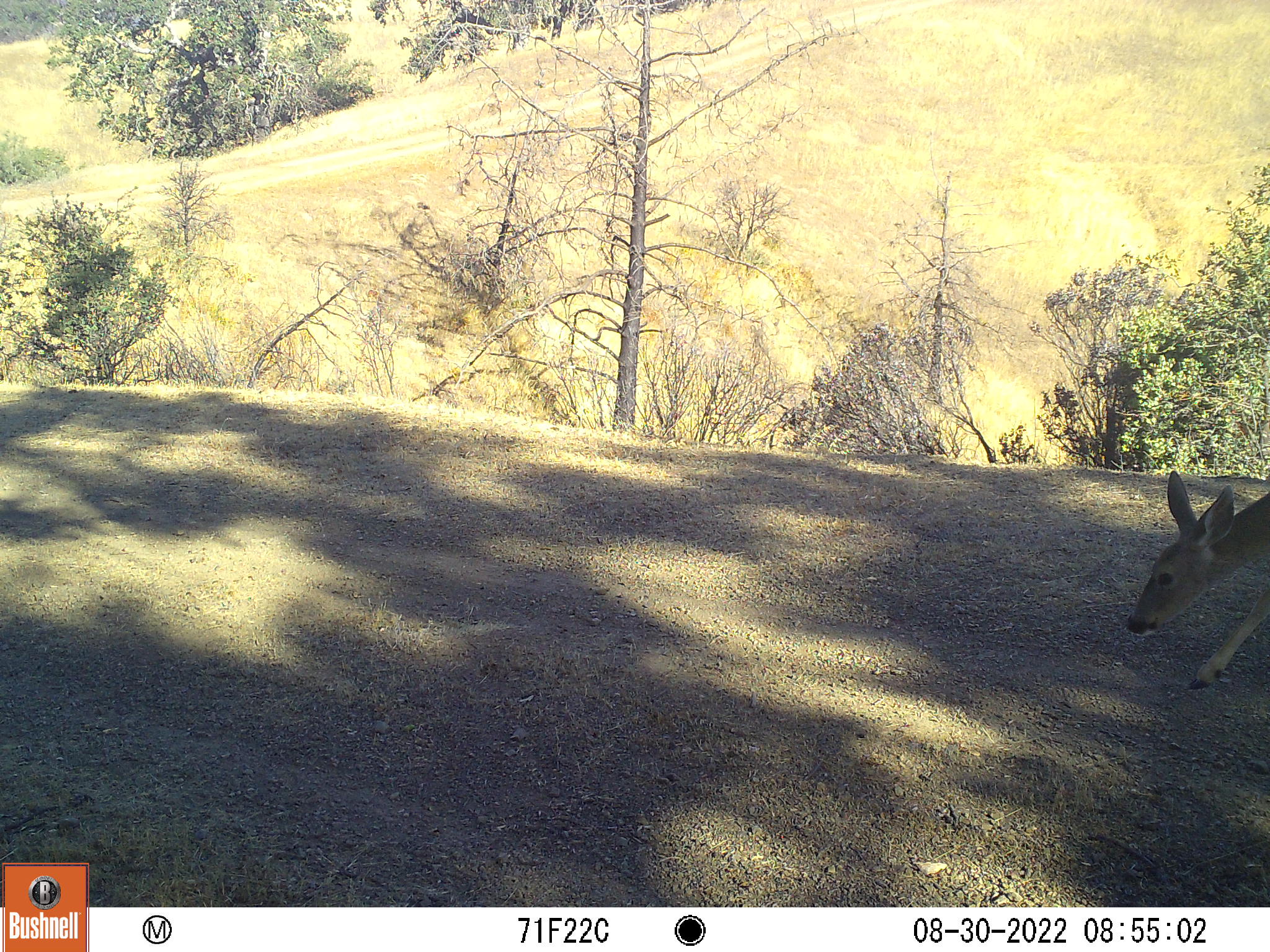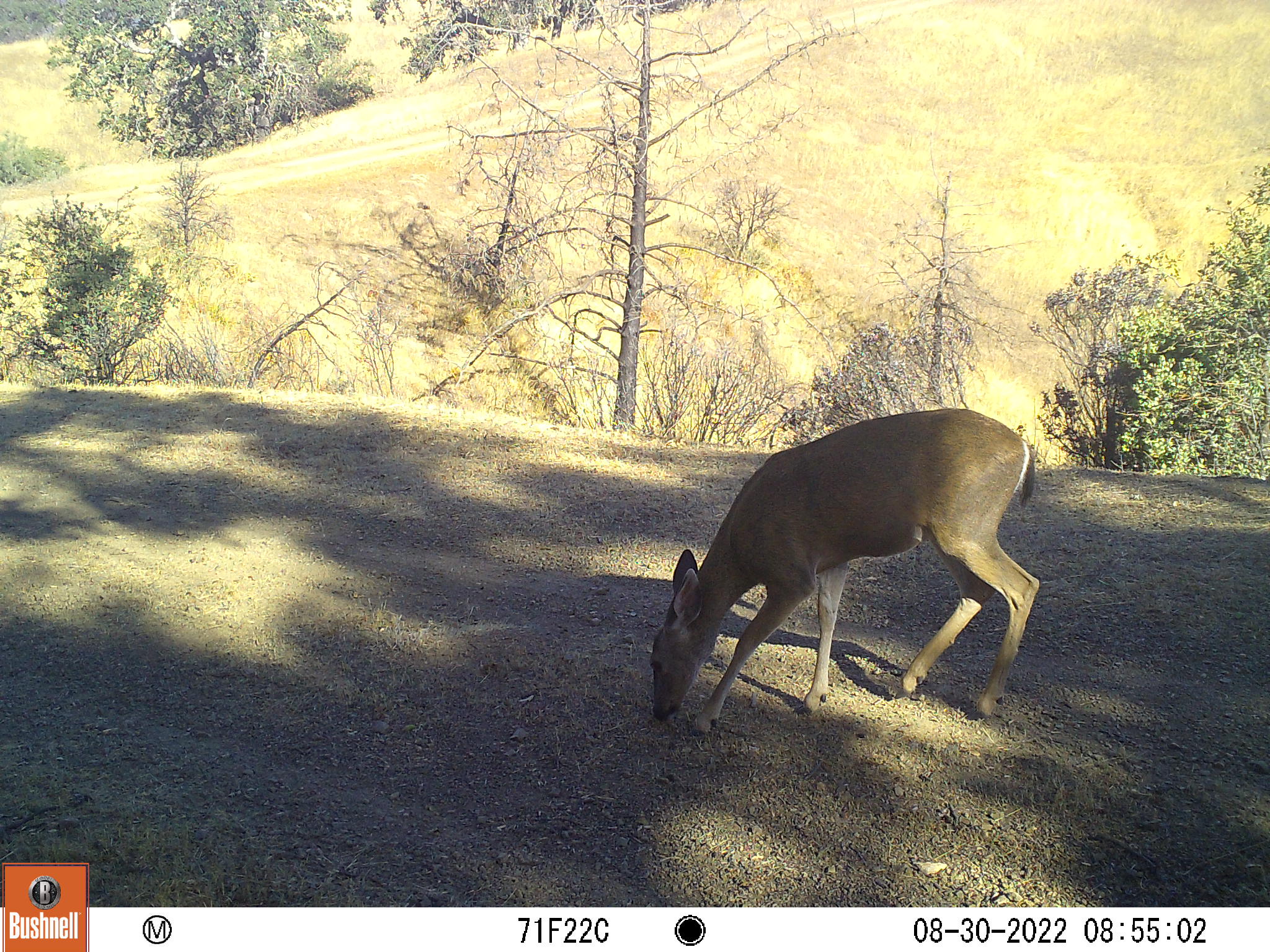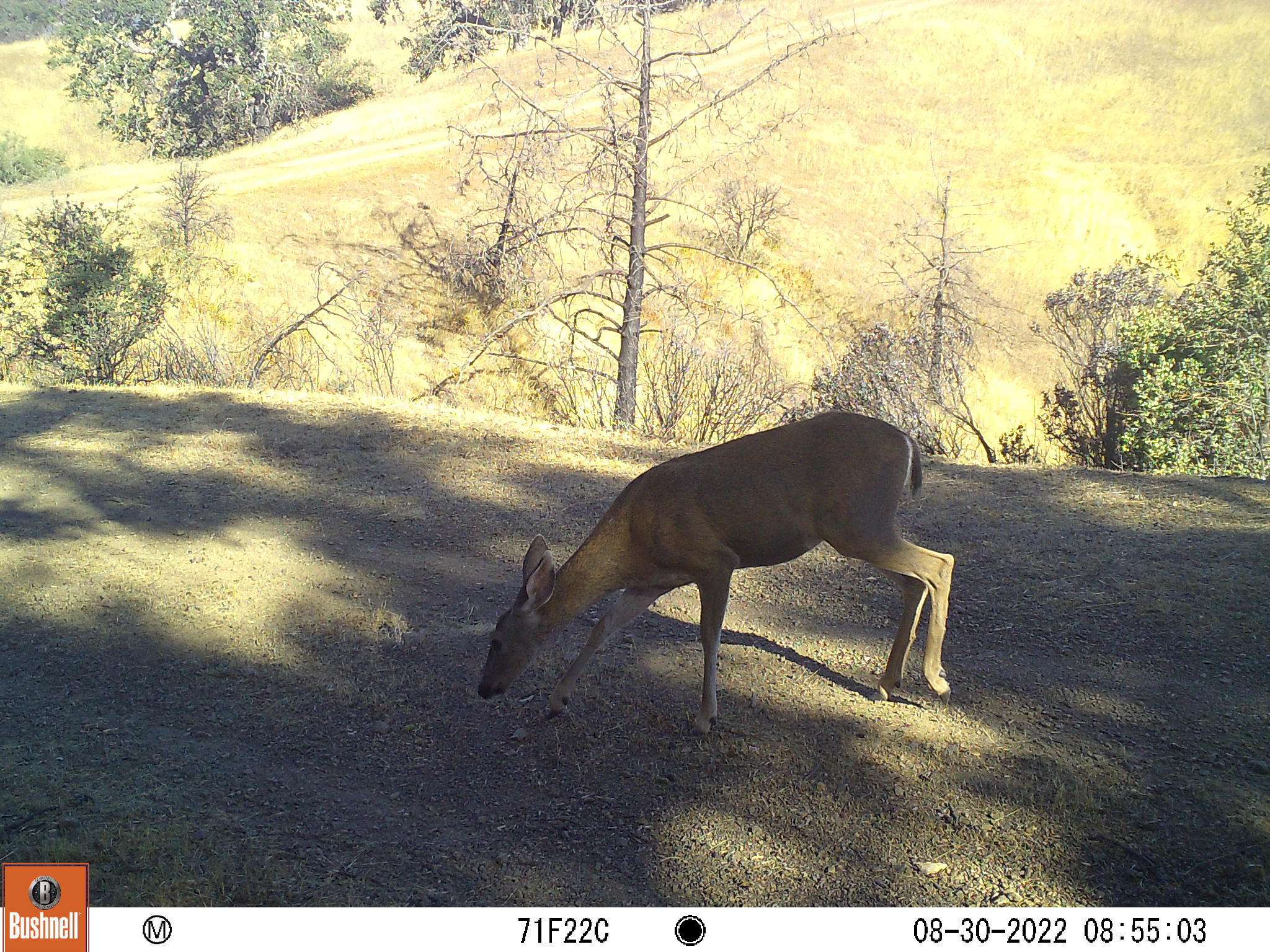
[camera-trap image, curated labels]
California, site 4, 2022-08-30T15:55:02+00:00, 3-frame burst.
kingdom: Animalia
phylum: Chordata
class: Mammalia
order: Artiodactyla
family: Cervidae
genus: Odocoileus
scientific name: Odocoileus hemionus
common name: mule deer